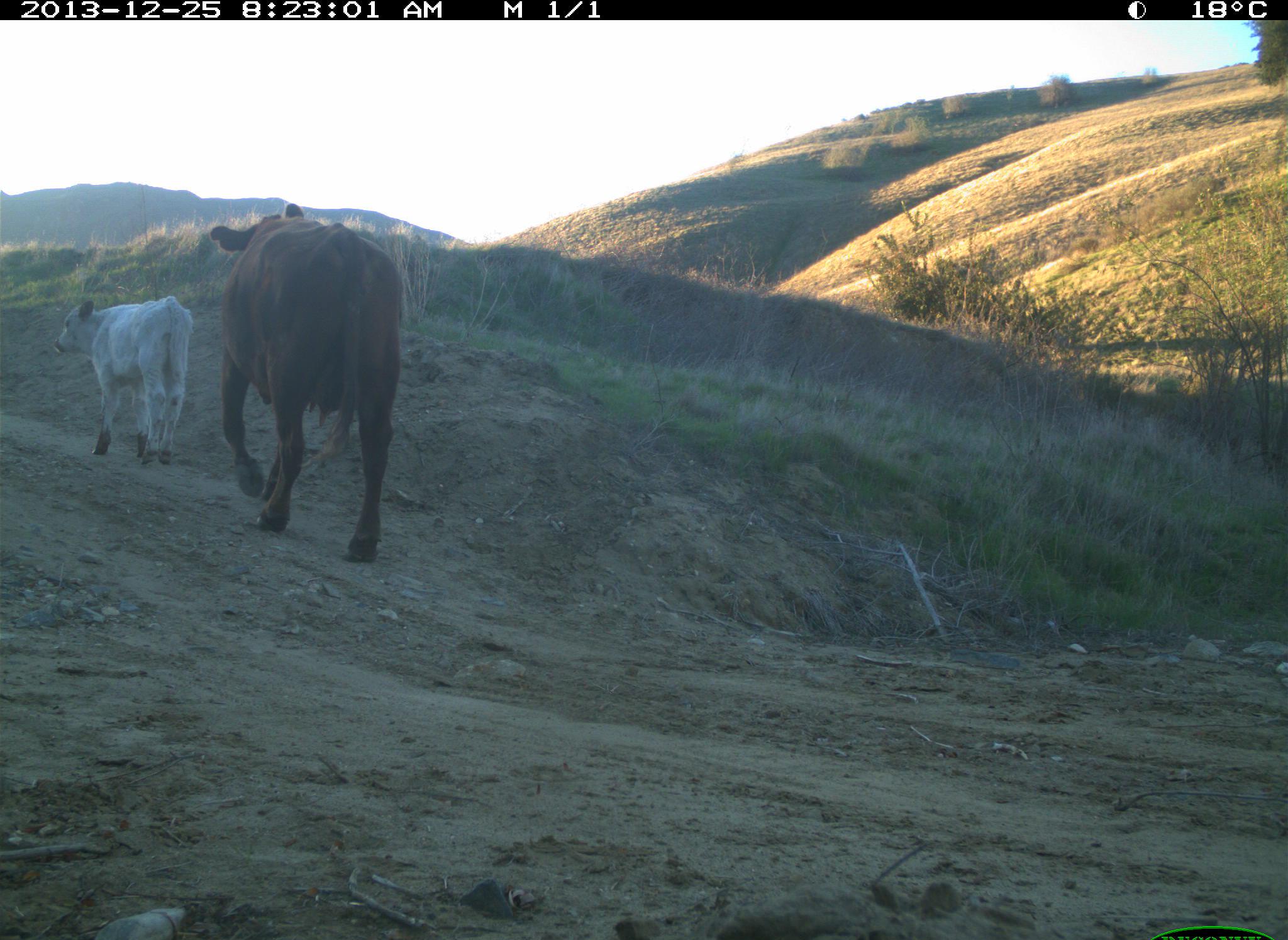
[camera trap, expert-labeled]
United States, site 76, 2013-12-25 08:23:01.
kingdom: Animalia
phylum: Chordata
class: Mammalia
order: Artiodactyla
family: Bovidae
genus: Bos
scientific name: Bos taurus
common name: cow